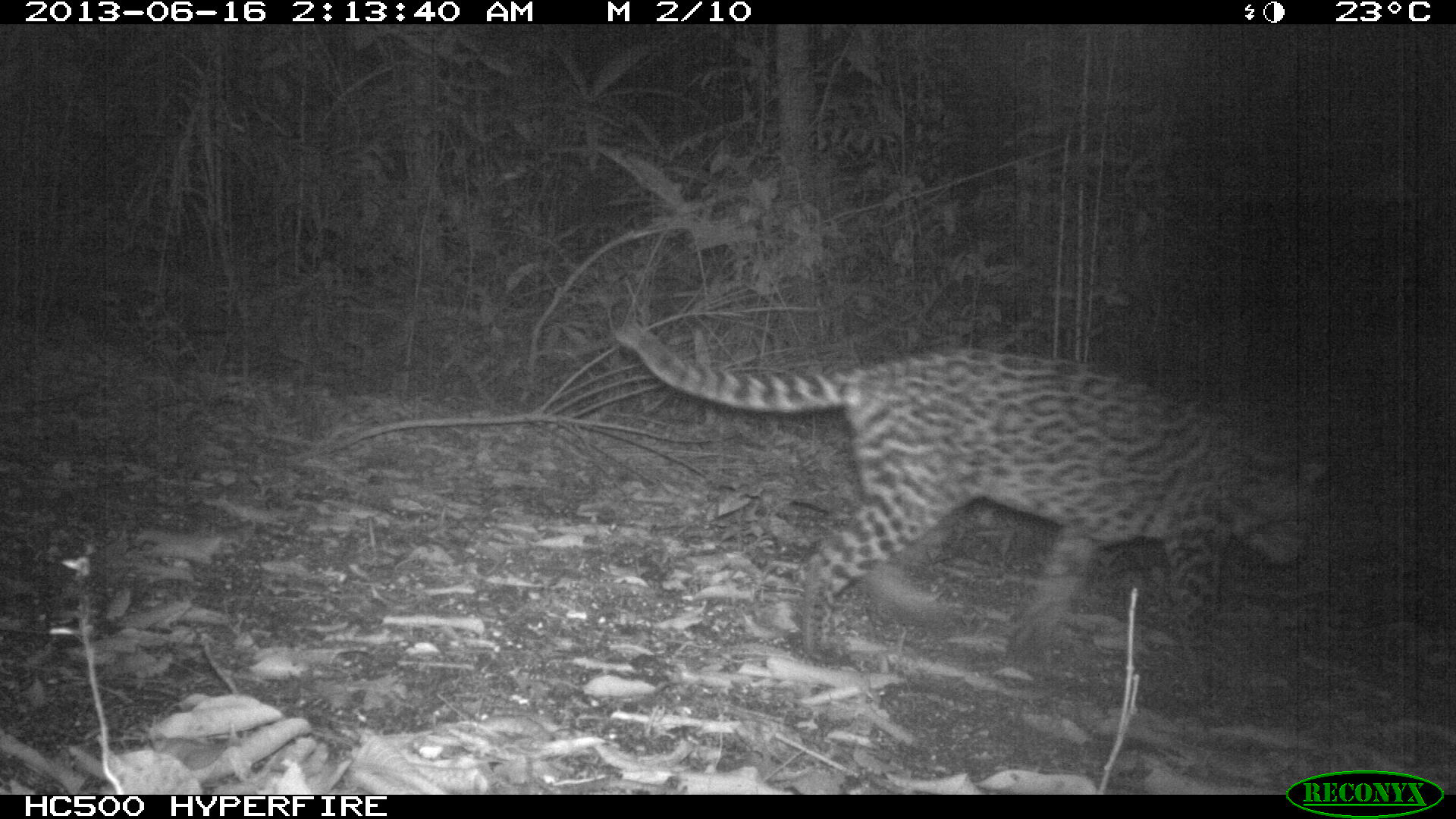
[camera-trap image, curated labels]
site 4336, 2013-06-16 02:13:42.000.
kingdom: Animalia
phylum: Chordata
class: Mammalia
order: Carnivora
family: Felidae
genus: Leopardus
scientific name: Leopardus pardalis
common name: ocelot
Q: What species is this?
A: Leopardus pardalis (ocelot).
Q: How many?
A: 1.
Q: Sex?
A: Female.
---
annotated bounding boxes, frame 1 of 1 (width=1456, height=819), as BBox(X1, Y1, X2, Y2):
leopardus pardalis: BBox(614, 323, 1328, 702)